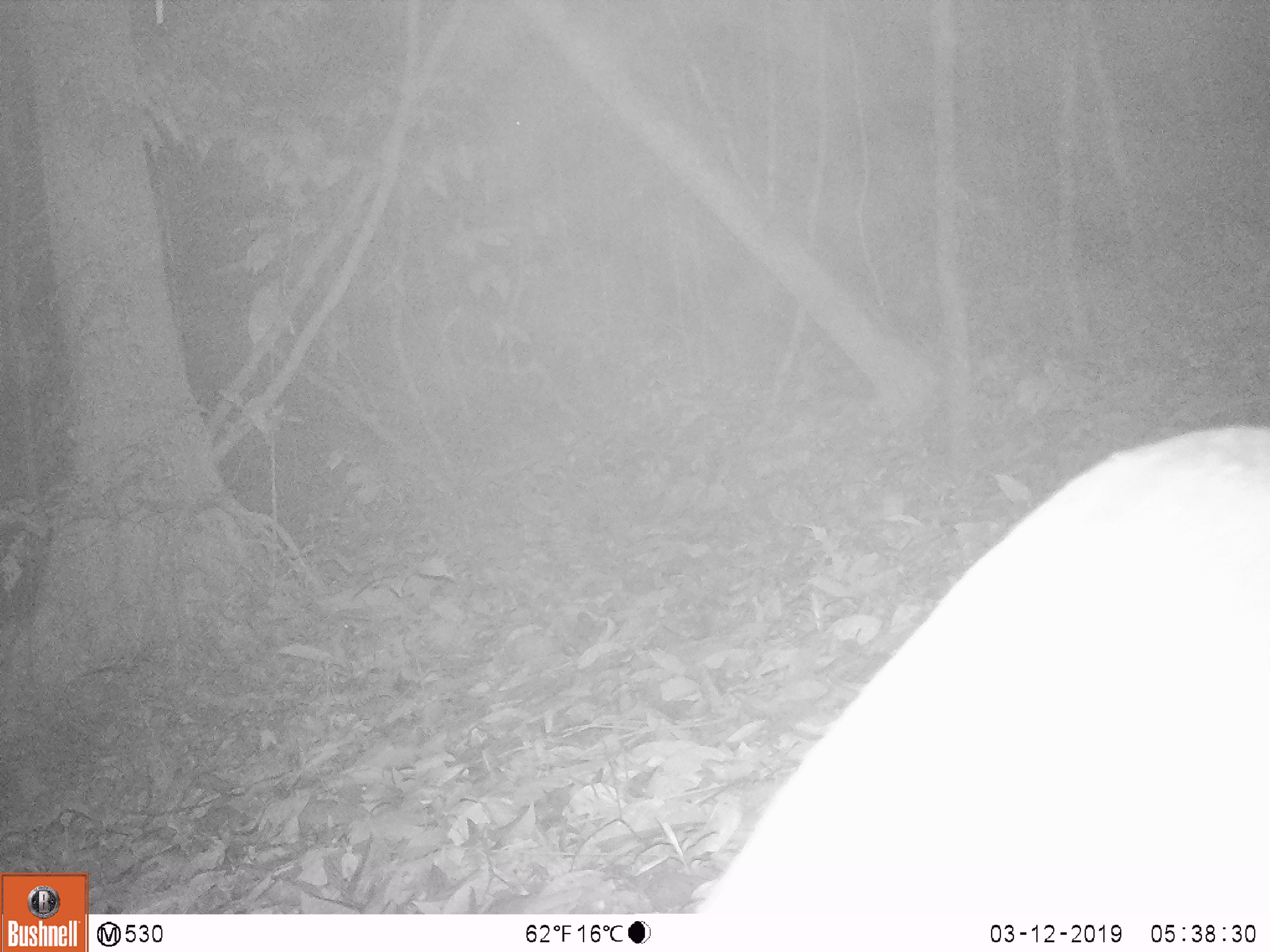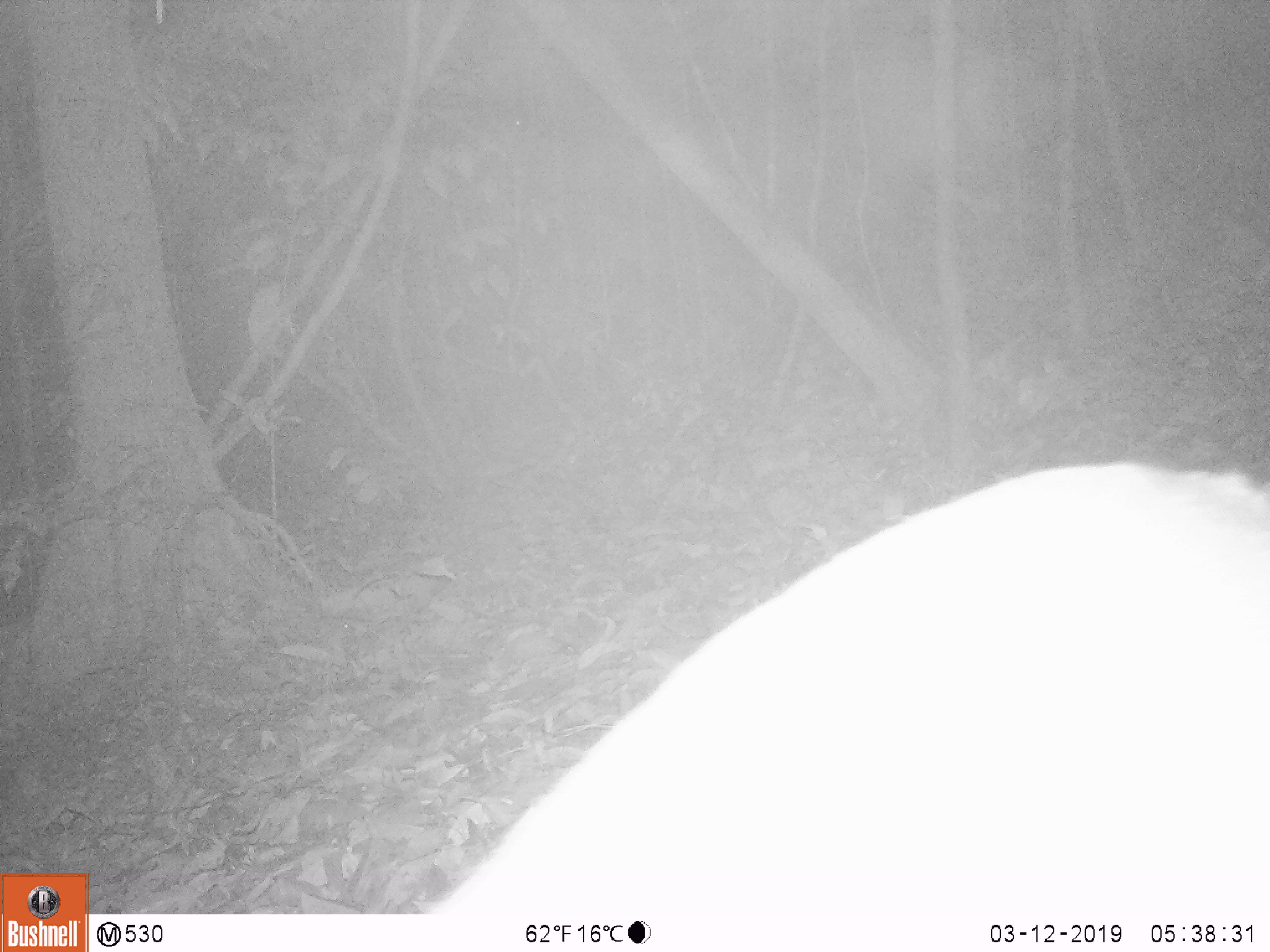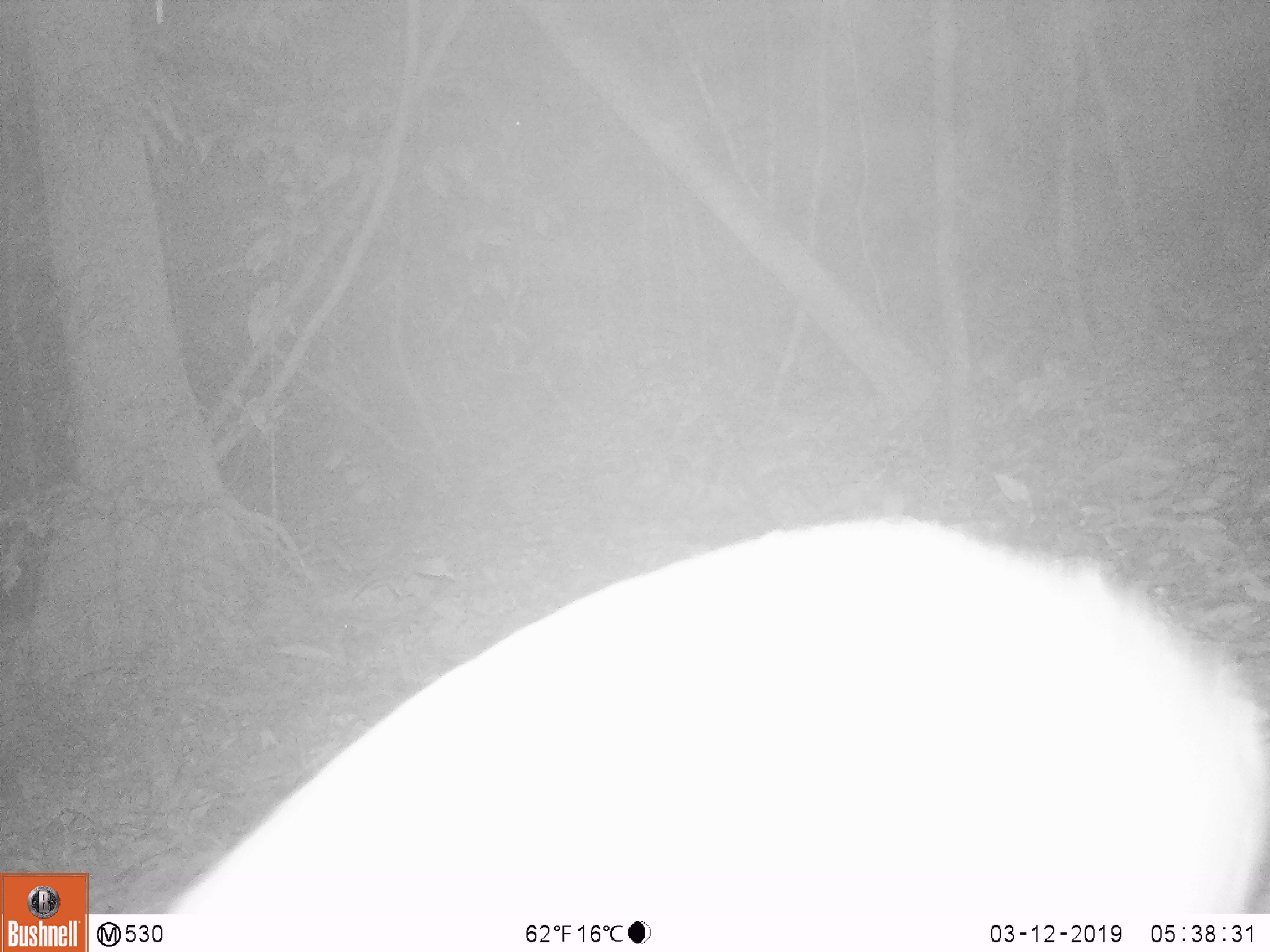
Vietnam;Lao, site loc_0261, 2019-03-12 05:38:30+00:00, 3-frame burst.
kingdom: Animalia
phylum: Chordata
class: Mammalia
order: Artiodactyla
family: Cervidae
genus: Muntiacus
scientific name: Muntiacus vuquangensis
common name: large-antlered muntjac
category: large antlered muntjac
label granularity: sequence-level